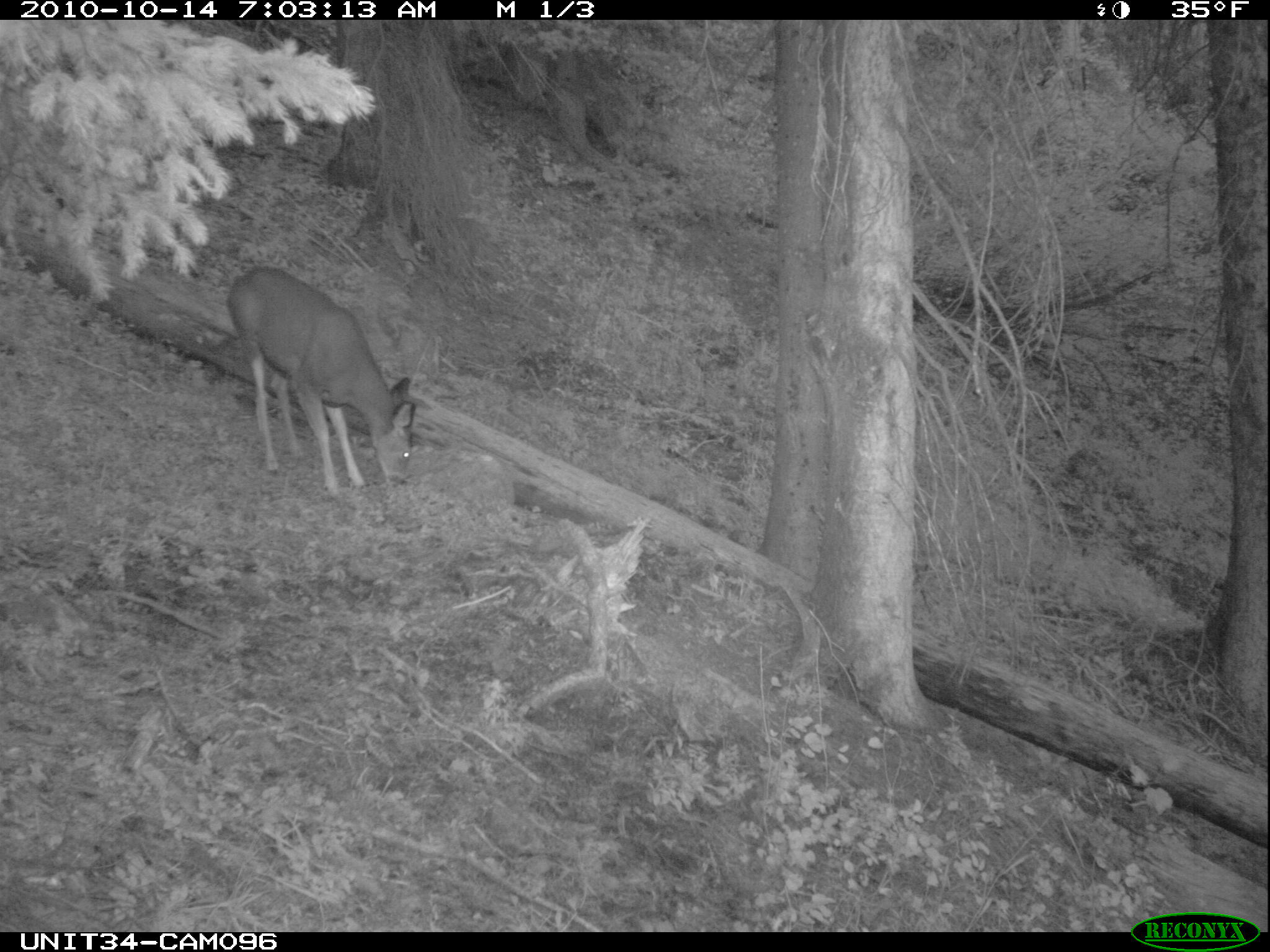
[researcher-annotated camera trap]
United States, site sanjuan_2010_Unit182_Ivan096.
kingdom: Animalia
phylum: Chordata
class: Mammalia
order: Artiodactyla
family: Cervidae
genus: Odocoileus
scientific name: Odocoileus hemionus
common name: mule deer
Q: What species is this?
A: Odocoileus hemionus (mule deer).